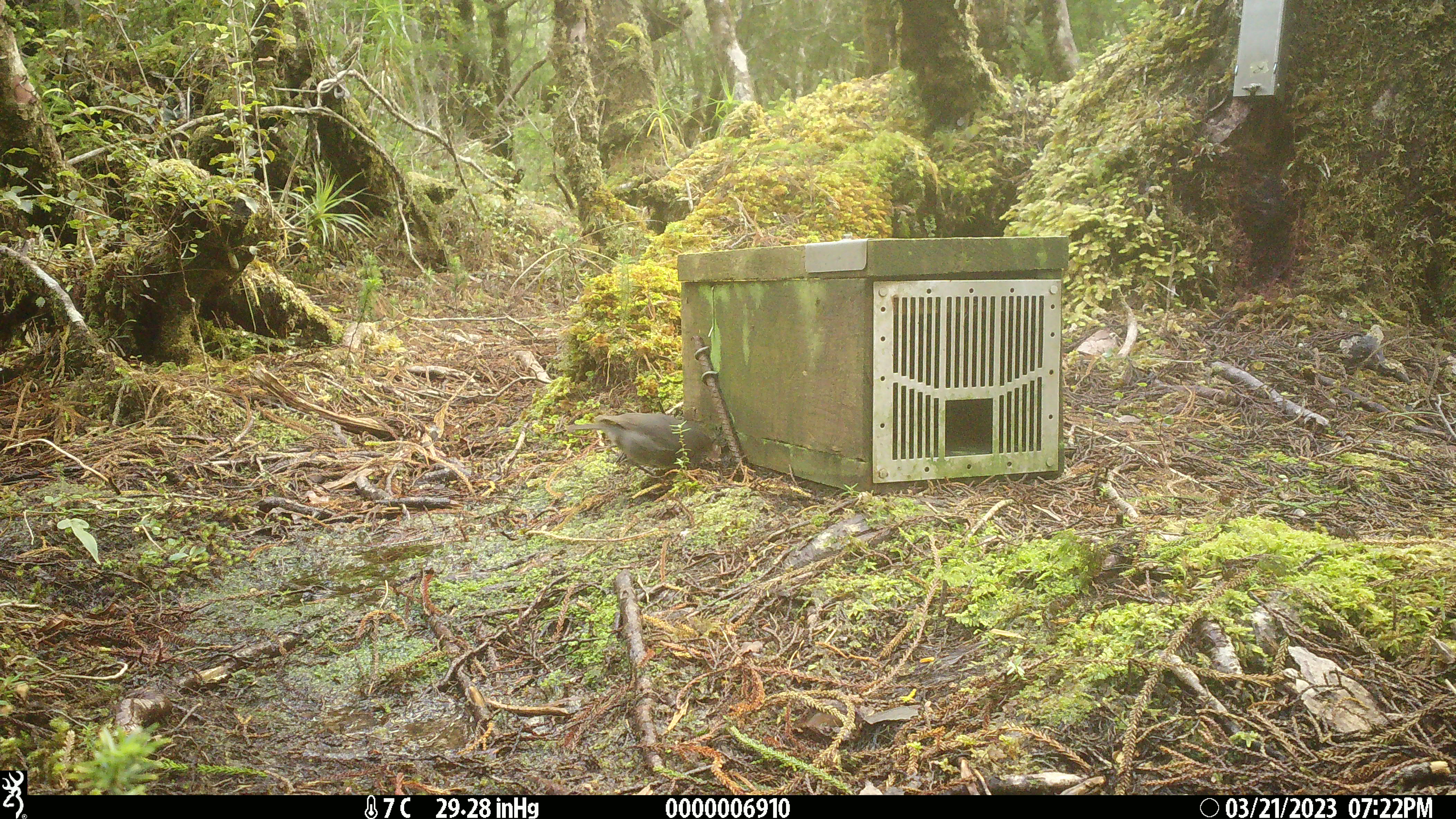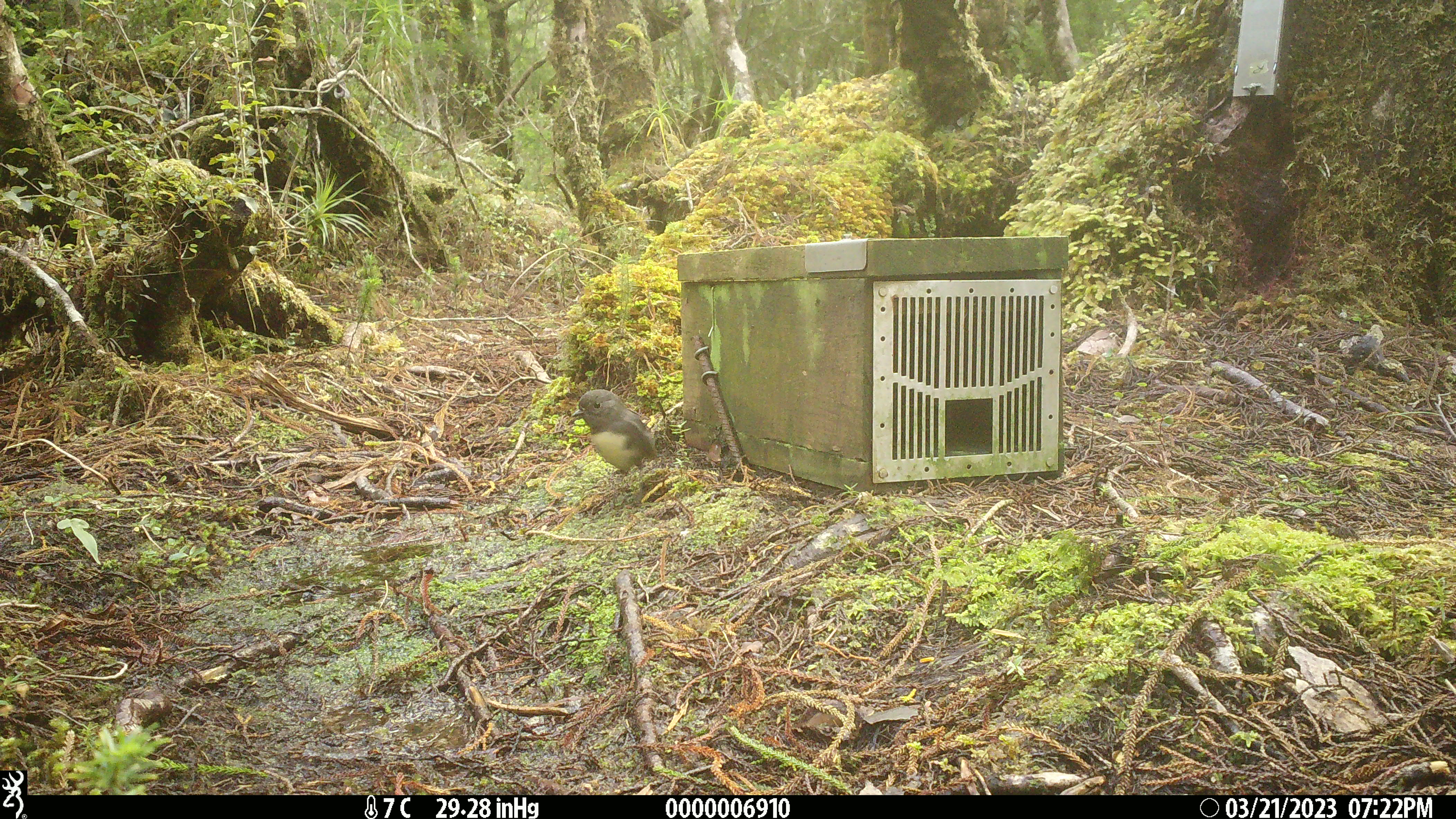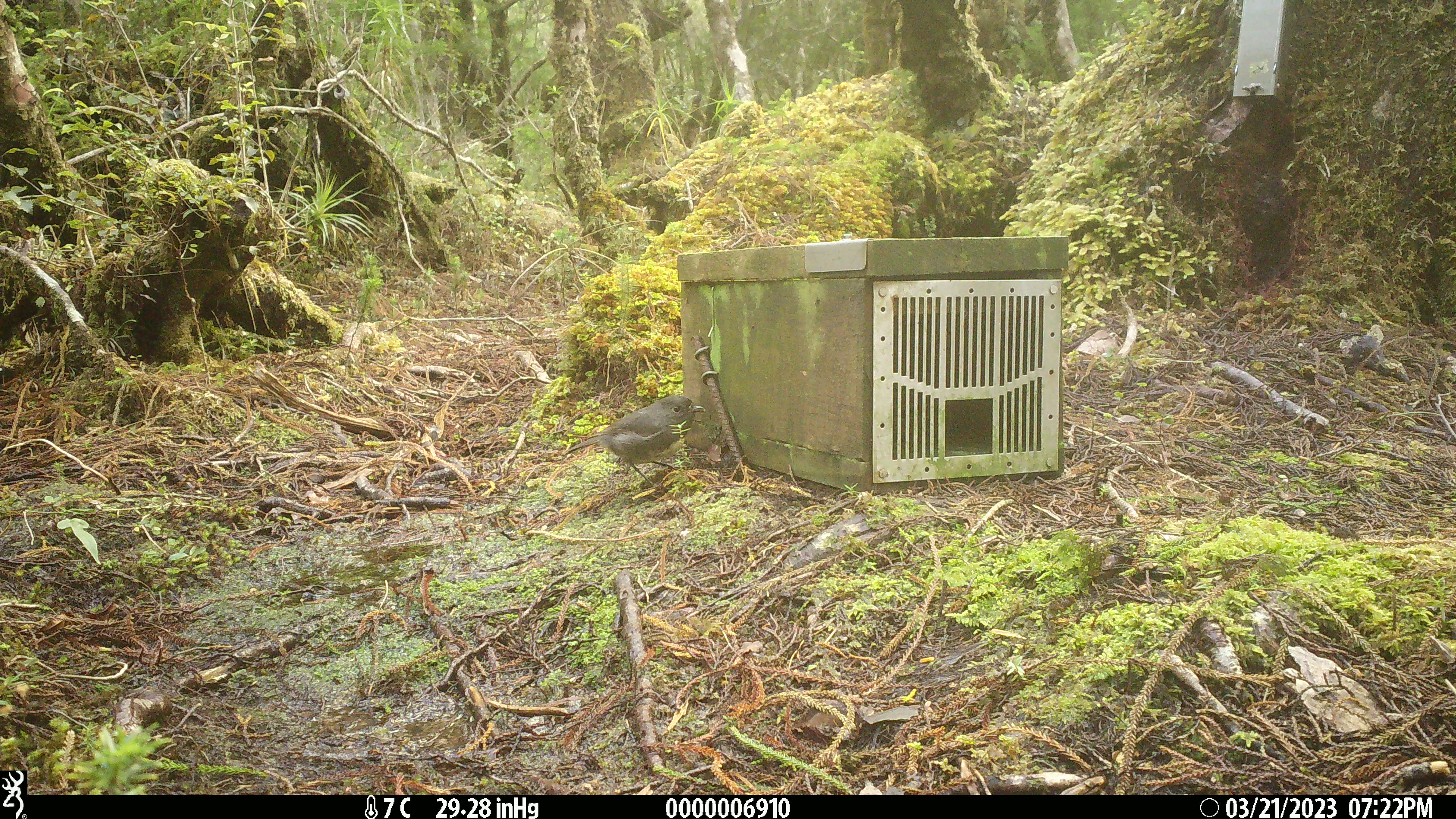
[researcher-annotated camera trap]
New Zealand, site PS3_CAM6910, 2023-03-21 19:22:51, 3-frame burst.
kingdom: Animalia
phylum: Chordata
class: Aves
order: Passeriformes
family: Petroicidae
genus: Petroica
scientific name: Petroica australis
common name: new zealand robin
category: robin